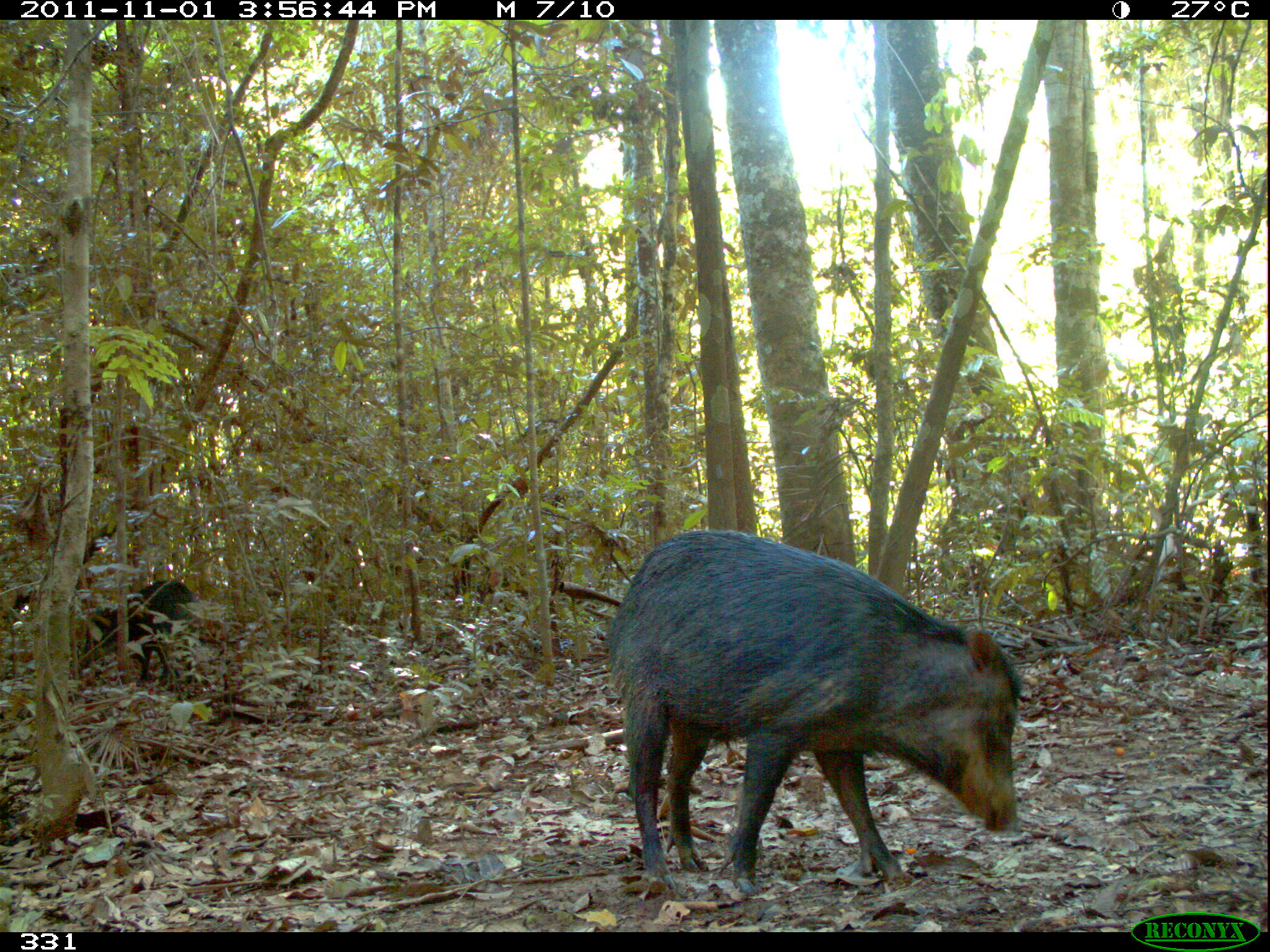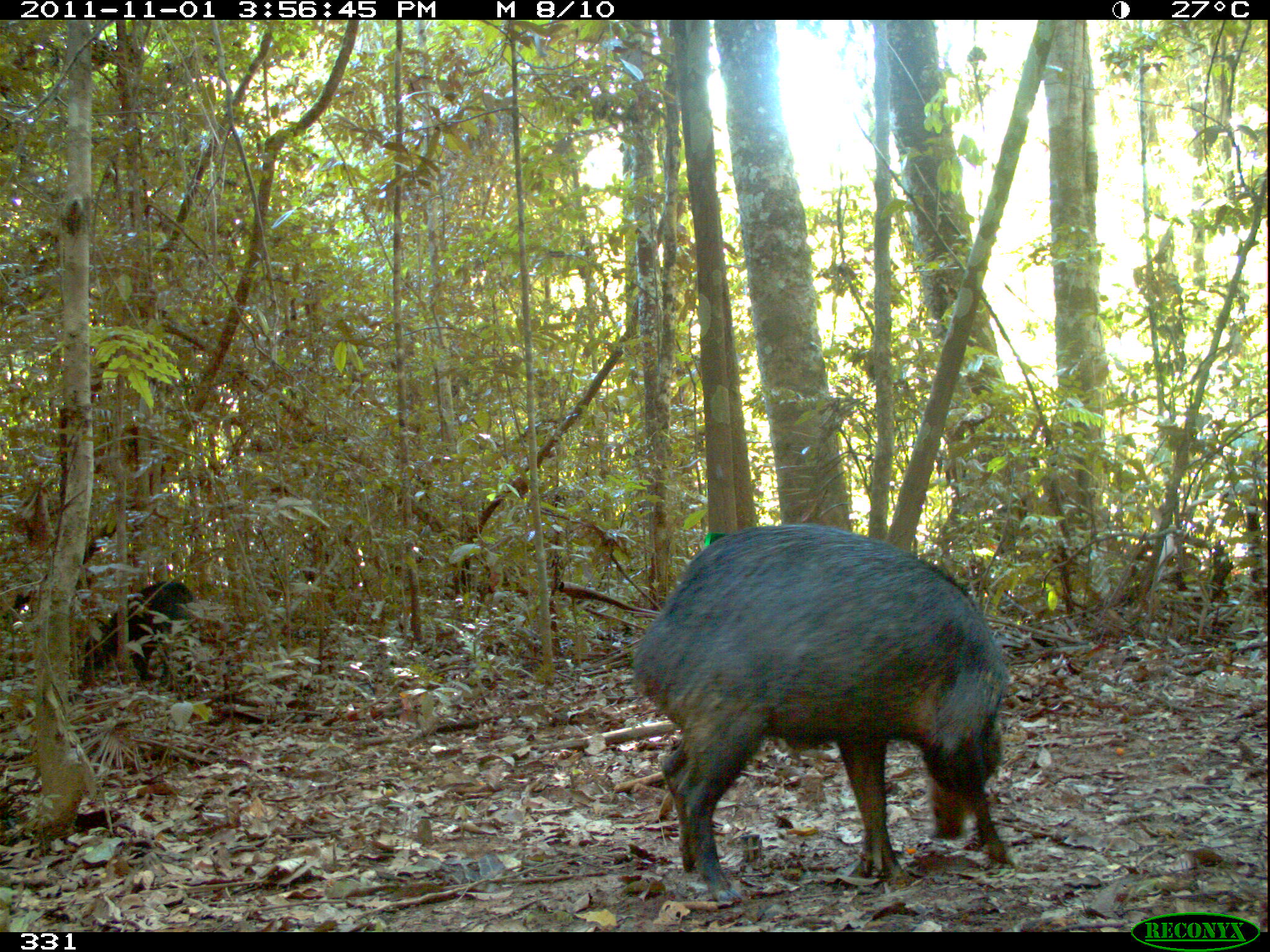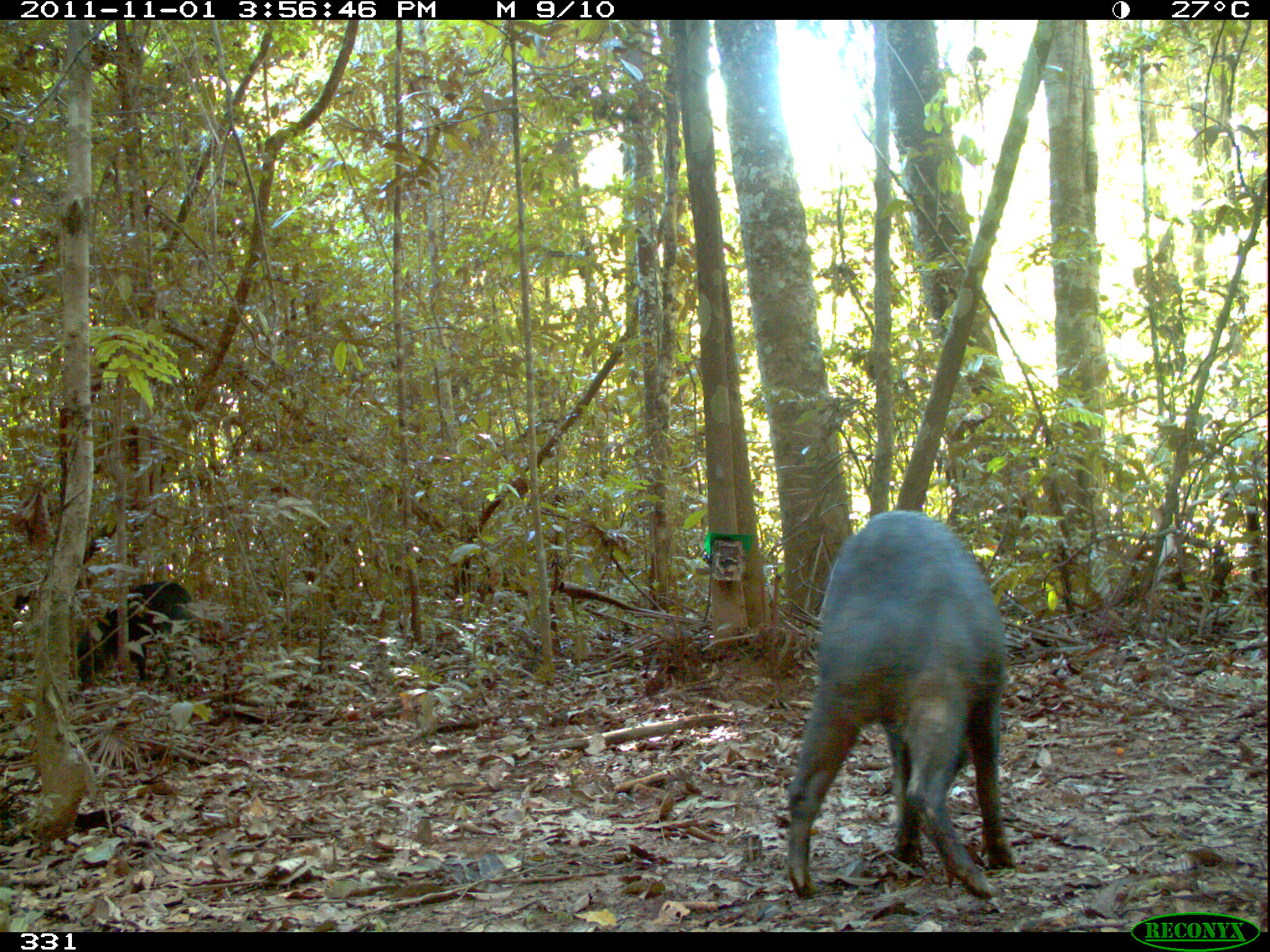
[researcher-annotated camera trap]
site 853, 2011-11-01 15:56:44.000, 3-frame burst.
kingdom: Animalia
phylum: Chordata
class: Mammalia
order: Artiodactyla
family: Tayassuidae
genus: Tayassu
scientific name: Tayassu pecari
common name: white-lipped peccary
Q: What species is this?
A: Tayassu pecari (white-lipped peccary).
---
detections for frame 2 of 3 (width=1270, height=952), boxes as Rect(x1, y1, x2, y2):
tayassu pecari: Rect(628, 521, 1007, 902); Rect(78, 576, 192, 684)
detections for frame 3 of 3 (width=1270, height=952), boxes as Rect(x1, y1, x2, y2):
tayassu pecari: Rect(780, 508, 1018, 897); Rect(4, 578, 193, 689)